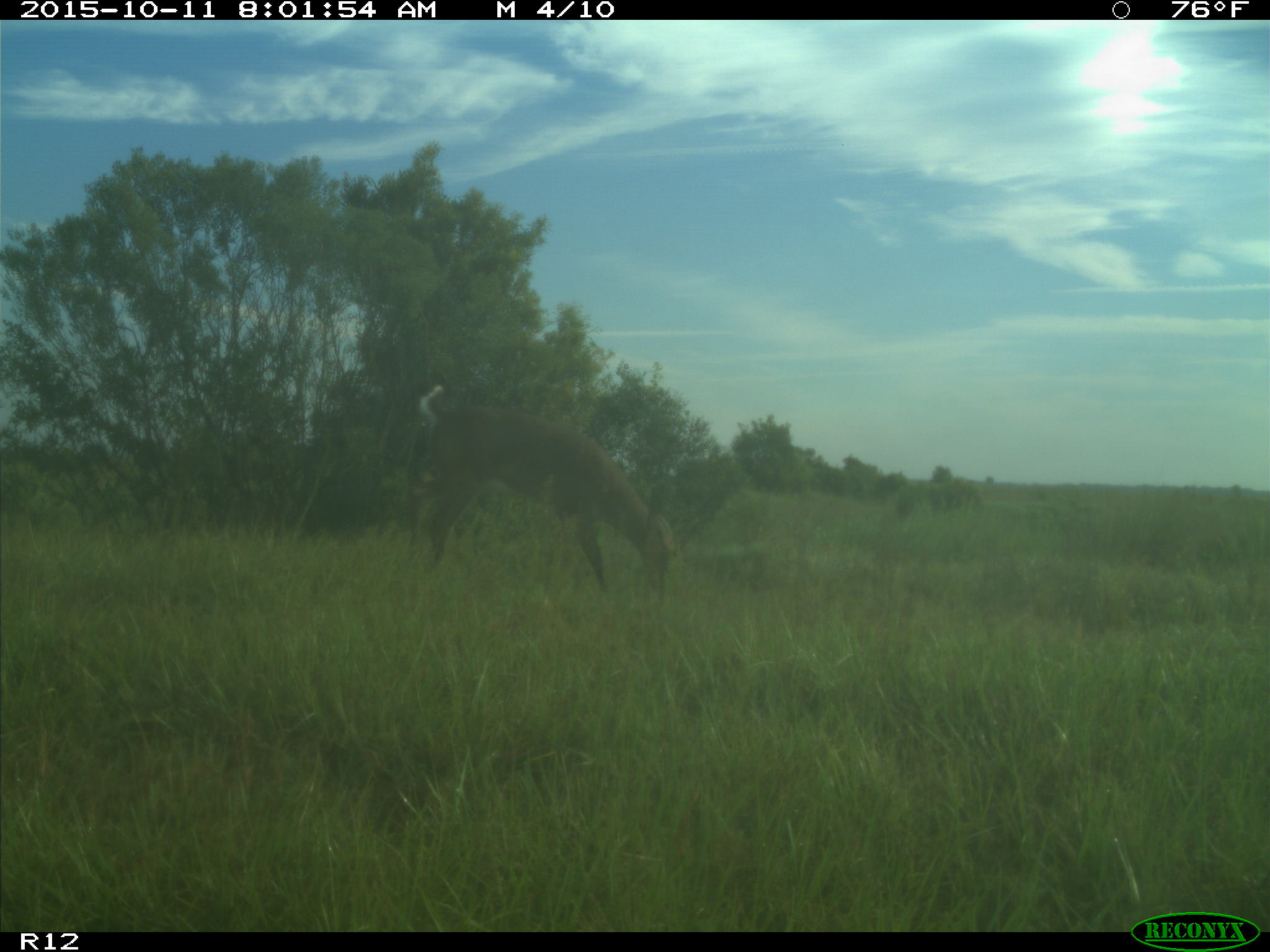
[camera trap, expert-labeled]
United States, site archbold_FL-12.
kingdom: Animalia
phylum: Chordata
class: Mammalia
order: Artiodactyla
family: Cervidae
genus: Odocoileus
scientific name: Odocoileus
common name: deer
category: unidentified deer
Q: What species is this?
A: Unidentified deer (deer) (Odocoileus).